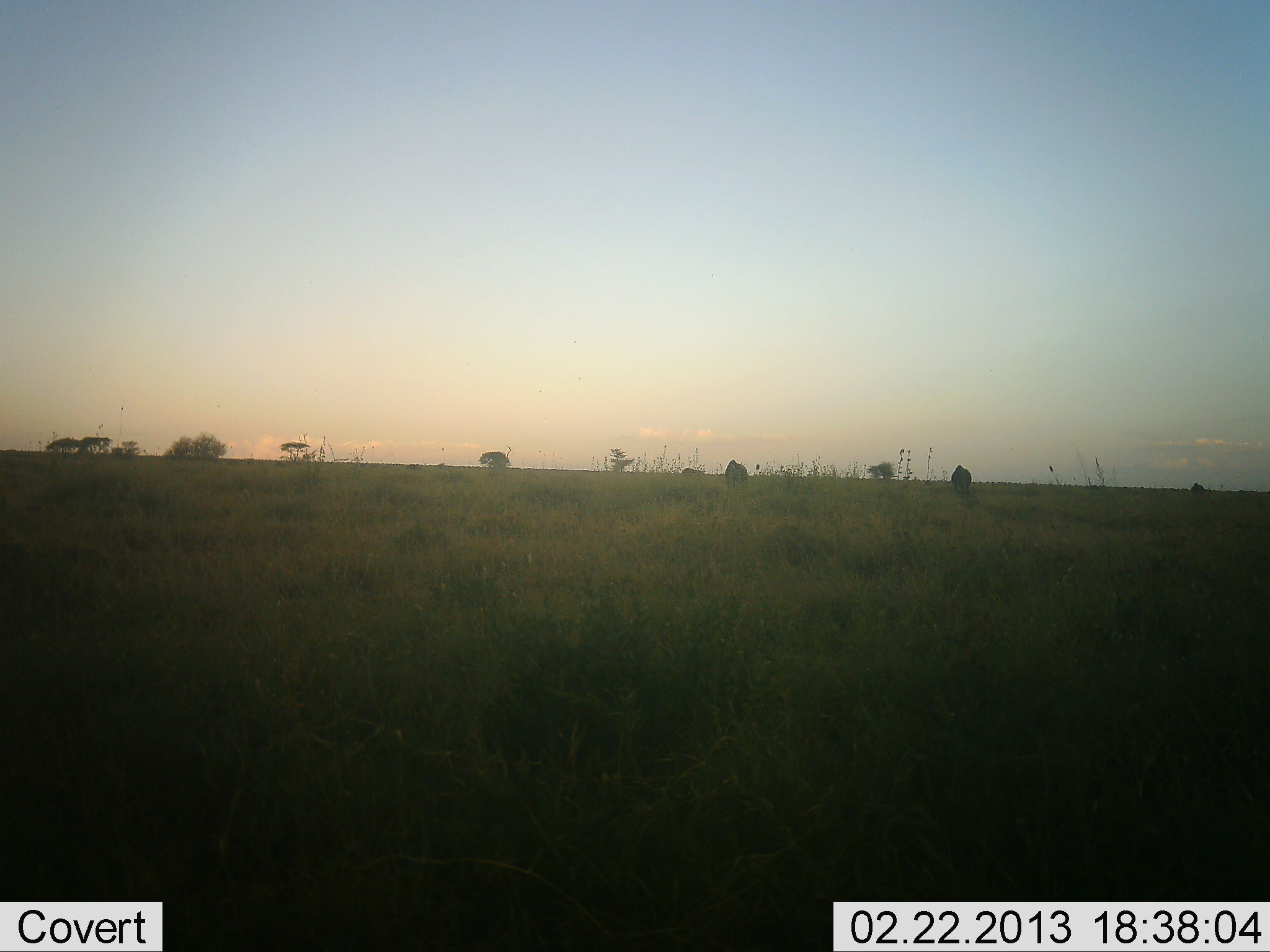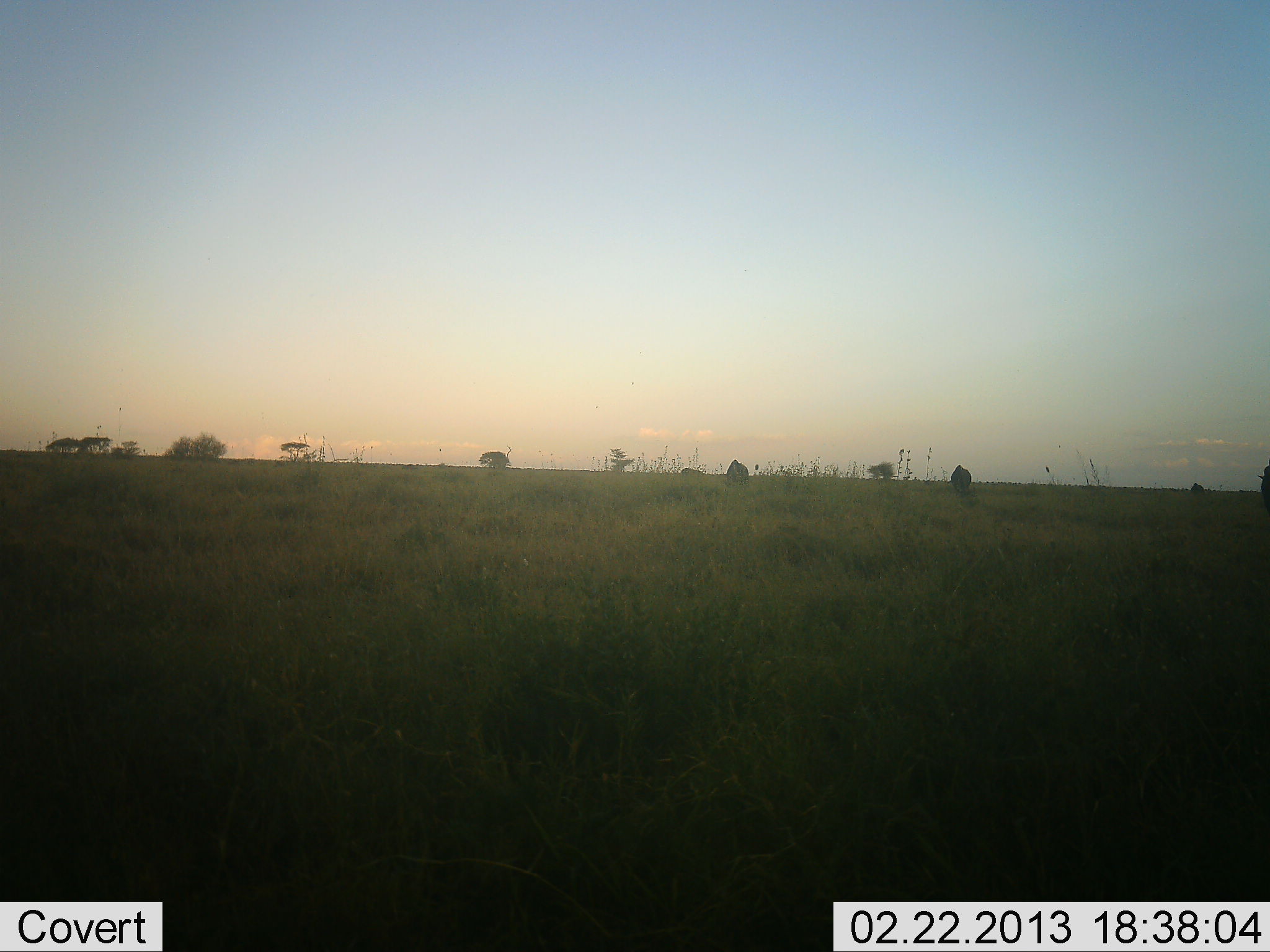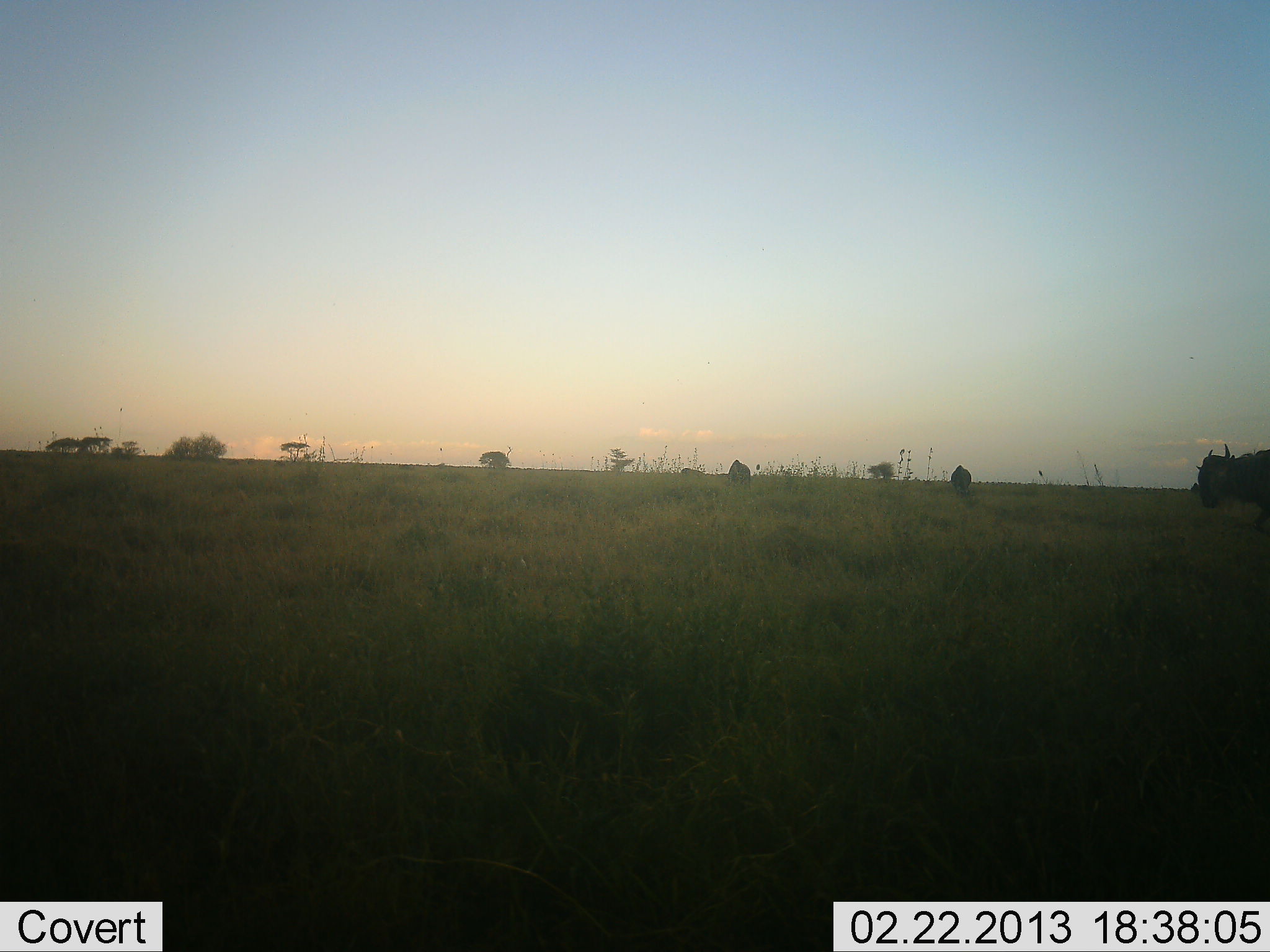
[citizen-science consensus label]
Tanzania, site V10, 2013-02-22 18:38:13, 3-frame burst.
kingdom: Animalia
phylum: Chordata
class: Mammalia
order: Artiodactyla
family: Bovidae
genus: Connochaetes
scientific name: Connochaetes taurinus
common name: blue wildebeest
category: wildebeest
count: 3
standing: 50%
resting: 0%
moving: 83%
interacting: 0%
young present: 0%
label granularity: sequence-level